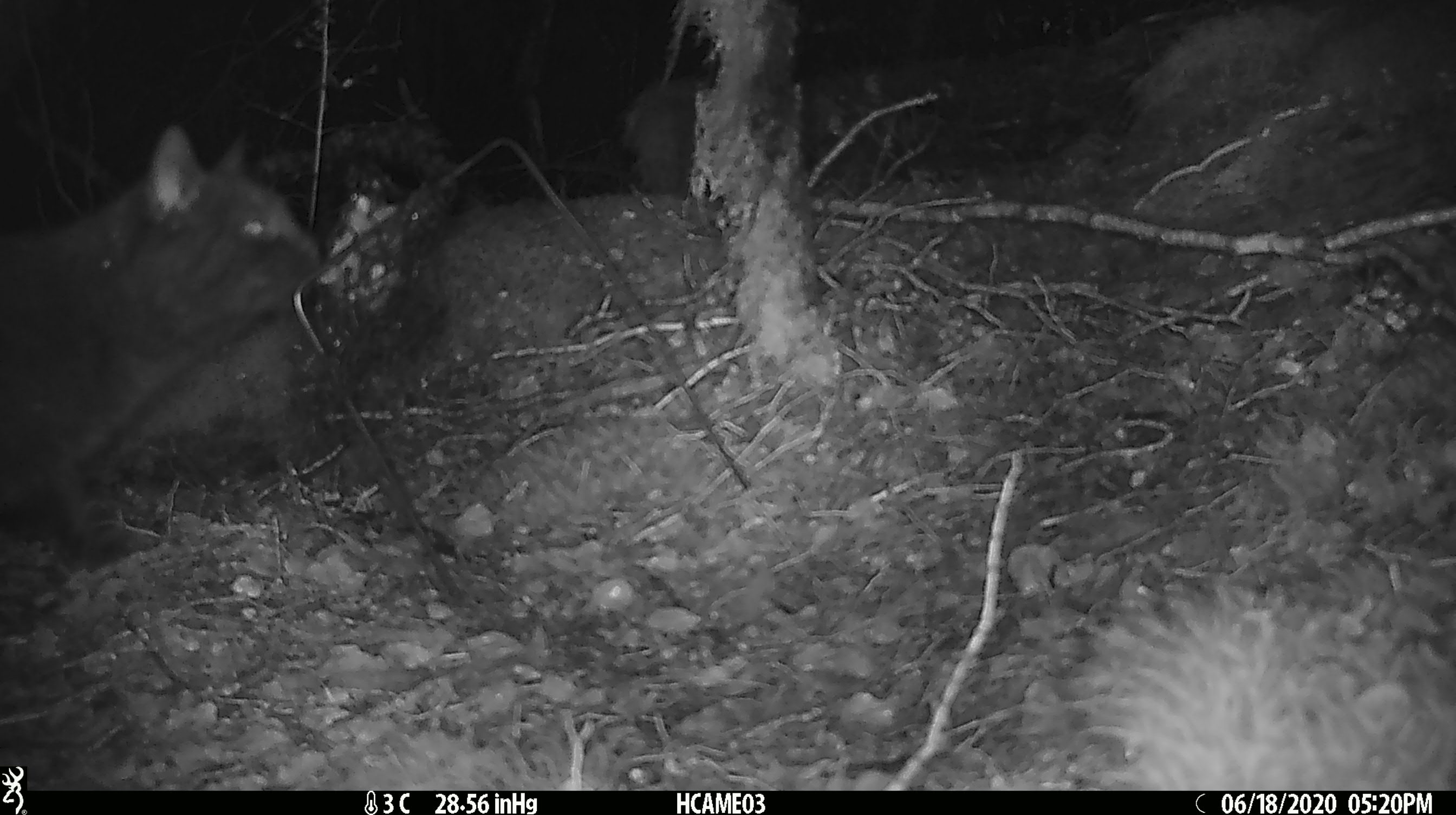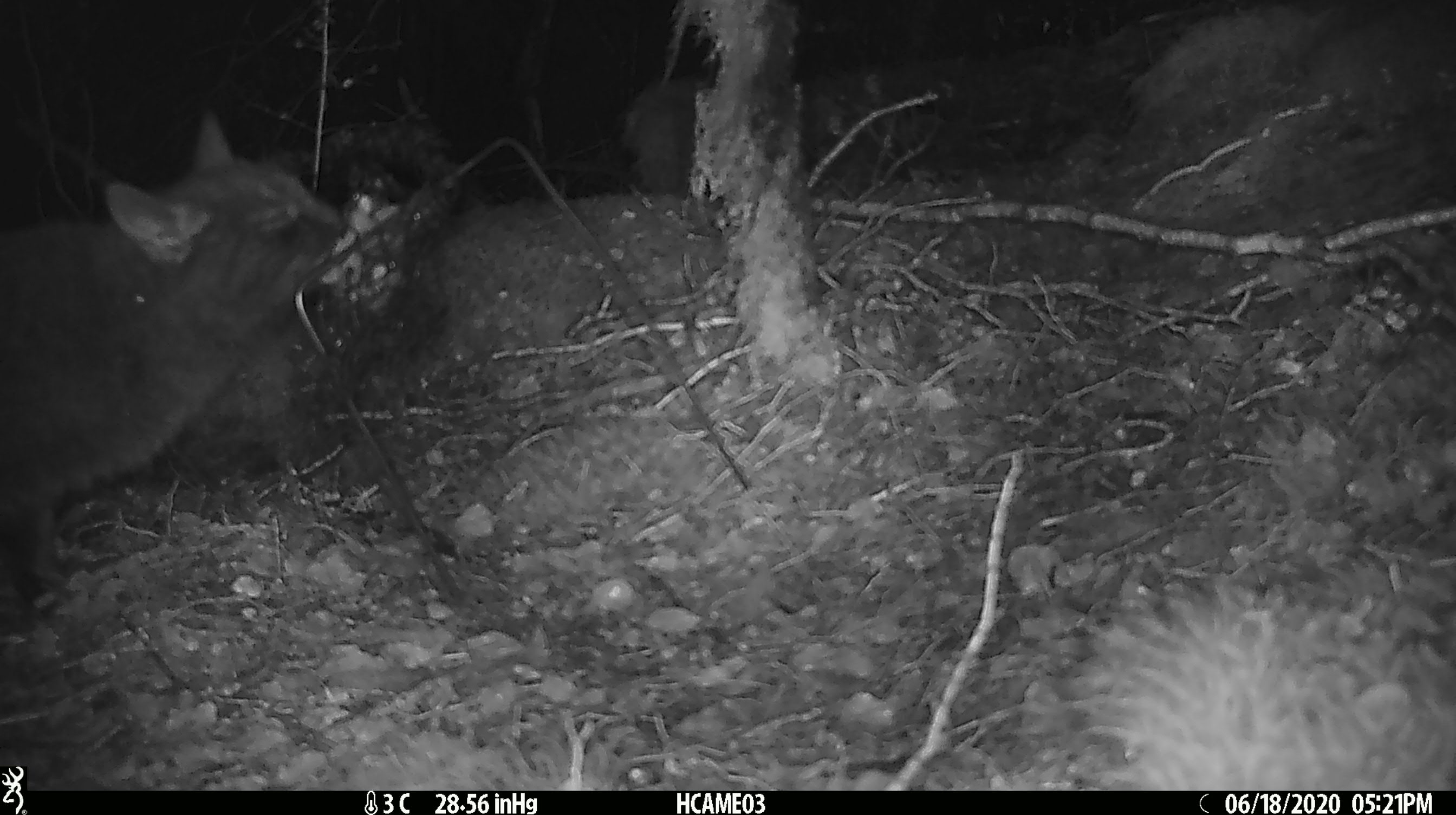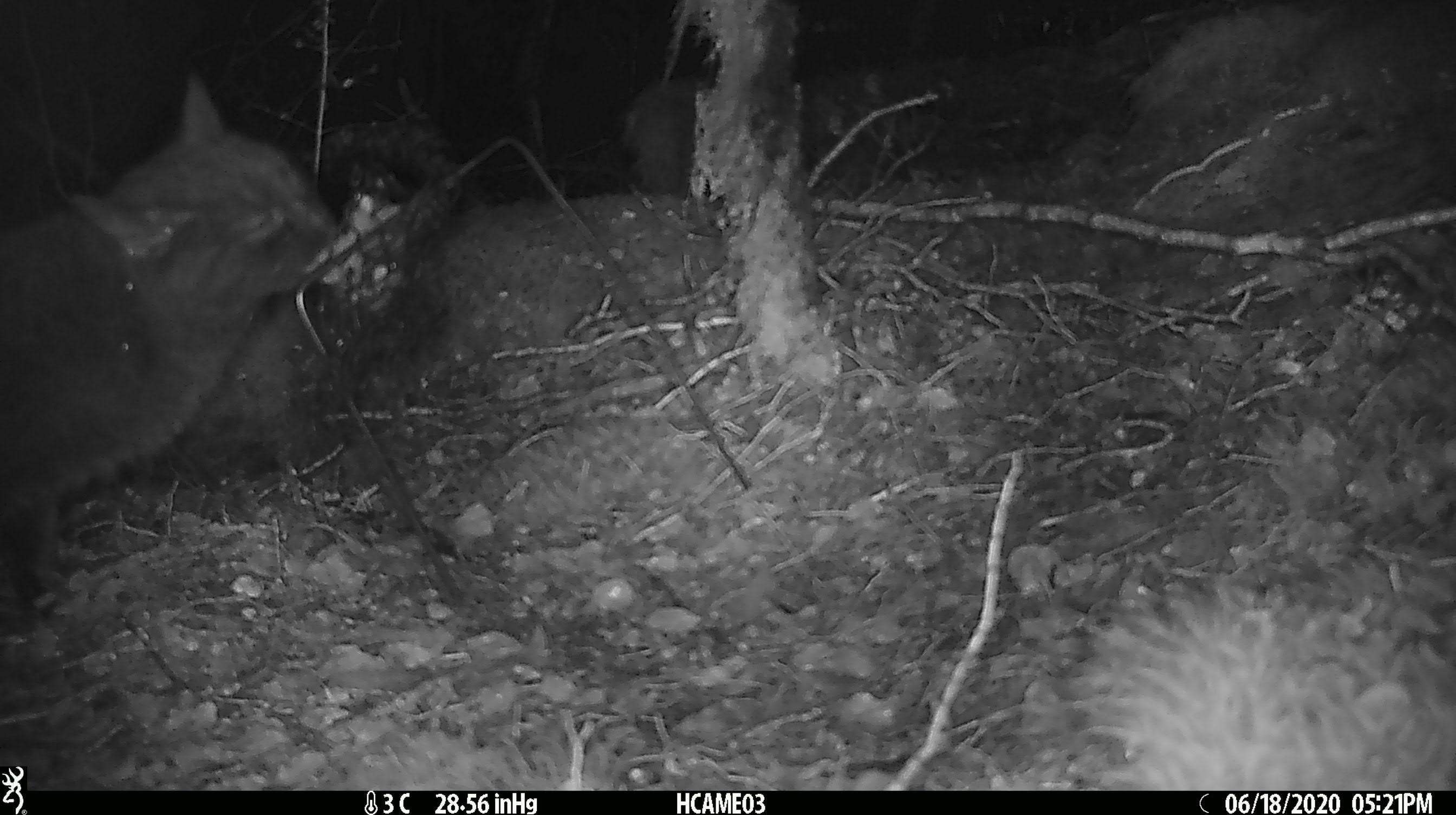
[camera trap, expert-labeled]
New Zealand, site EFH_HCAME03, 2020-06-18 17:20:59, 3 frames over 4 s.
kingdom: Animalia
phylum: Chordata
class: Mammalia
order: Carnivora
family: Felidae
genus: Felis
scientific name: Felis catus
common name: domestic cat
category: cat